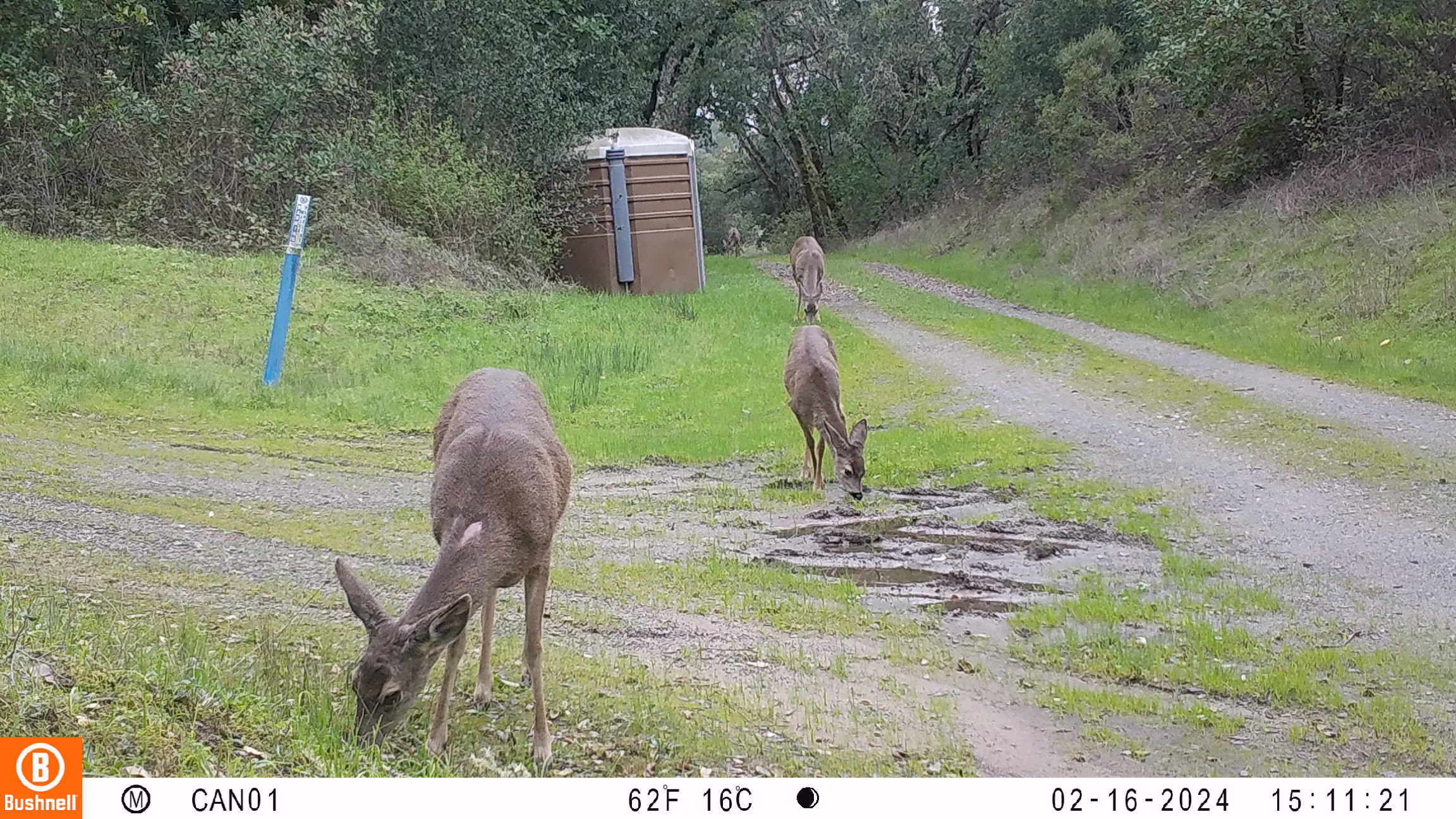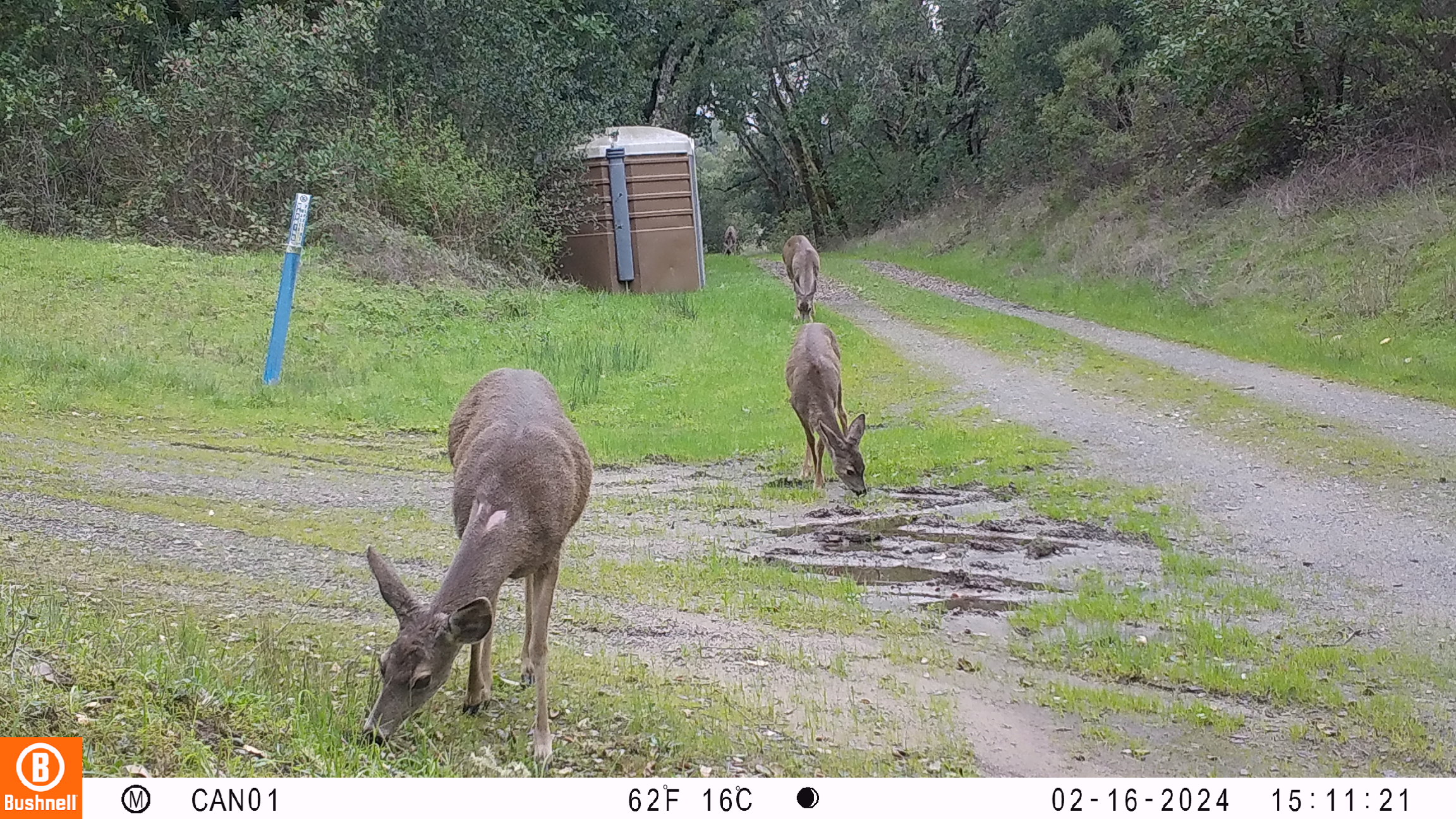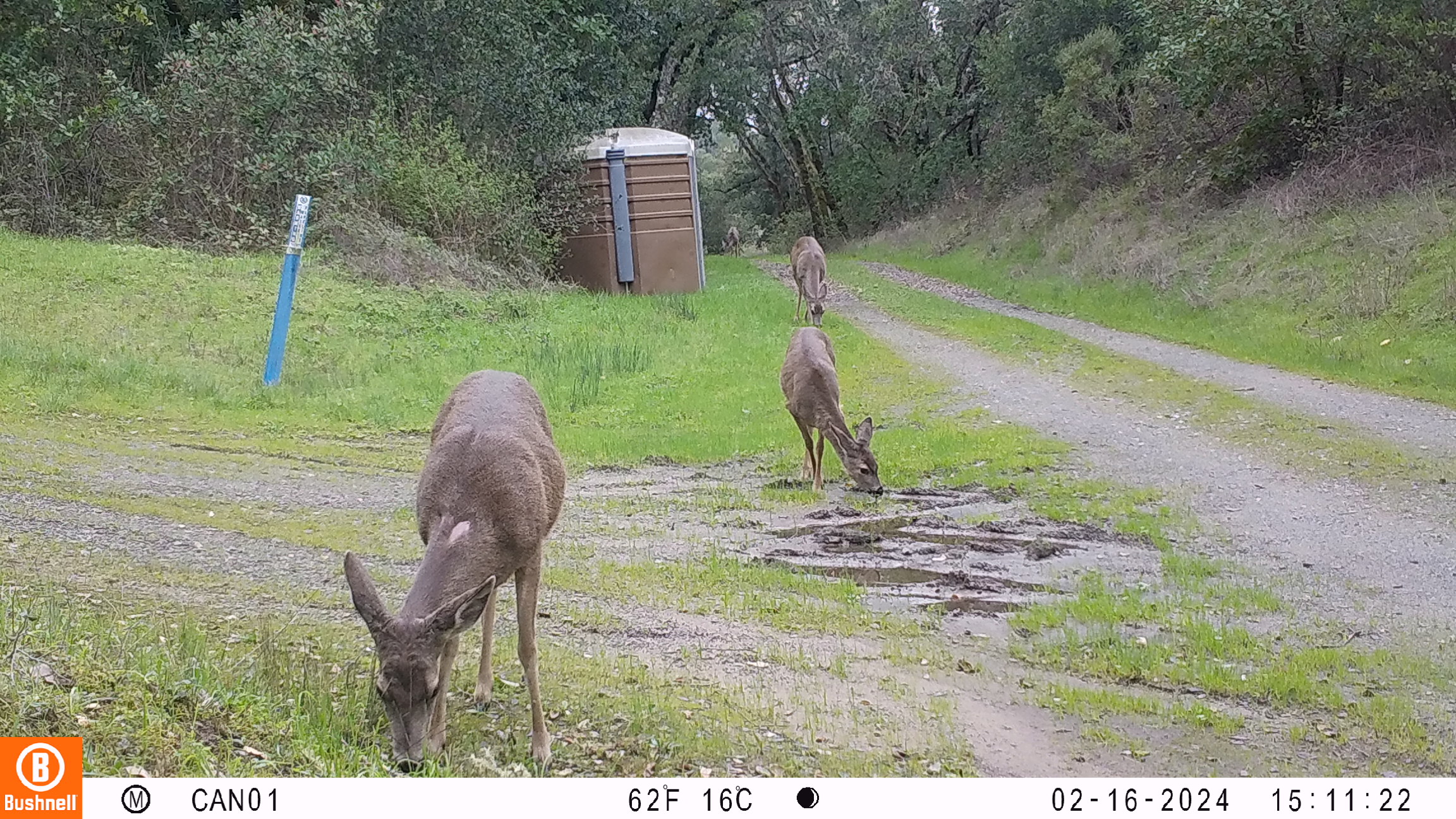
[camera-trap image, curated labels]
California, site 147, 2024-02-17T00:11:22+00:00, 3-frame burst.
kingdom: Animalia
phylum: Chordata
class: Mammalia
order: Artiodactyla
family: Cervidae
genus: Odocoileus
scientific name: Odocoileus hemionus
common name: mule deer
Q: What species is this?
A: Mule deer (Odocoileus hemionus).